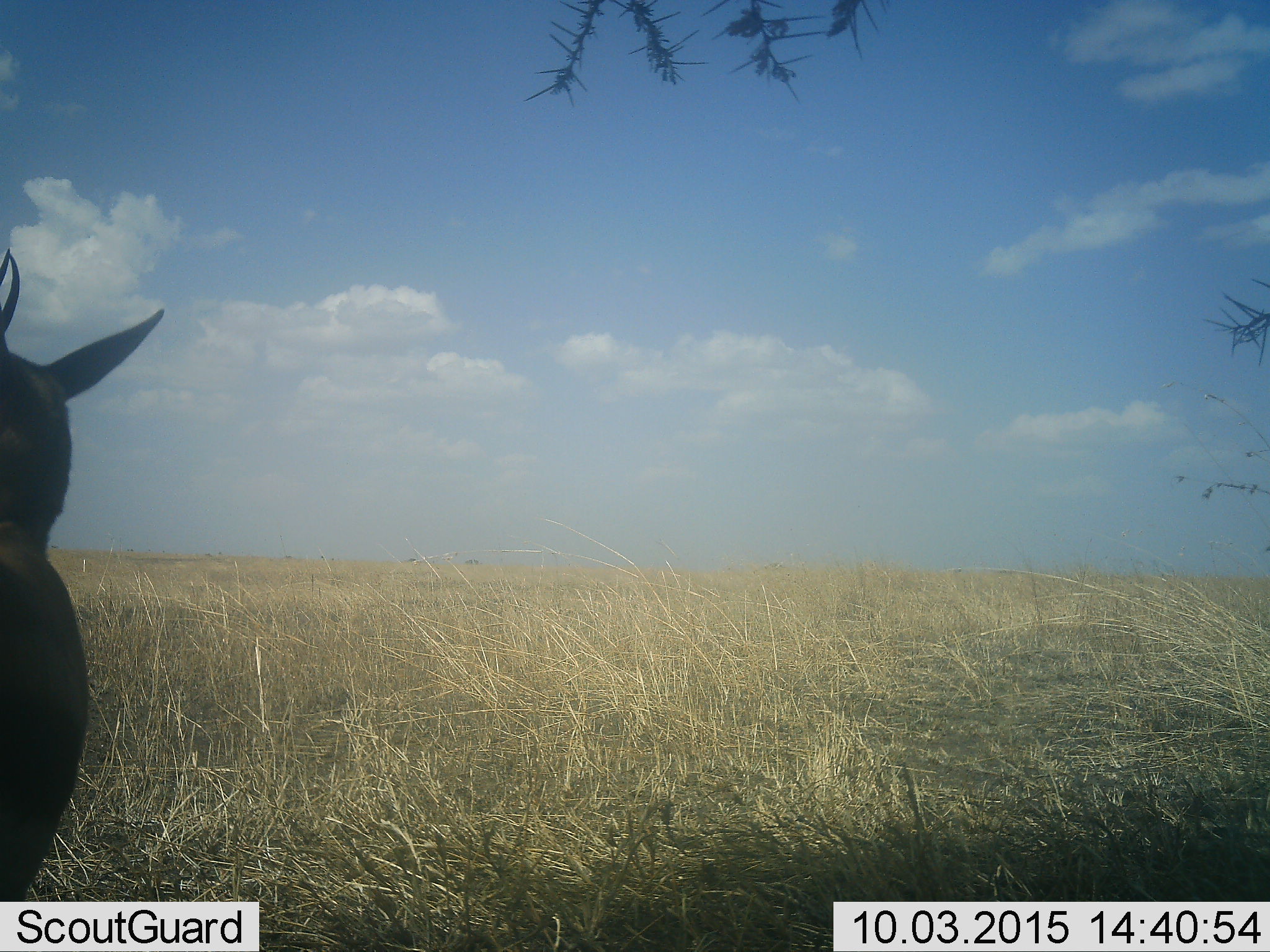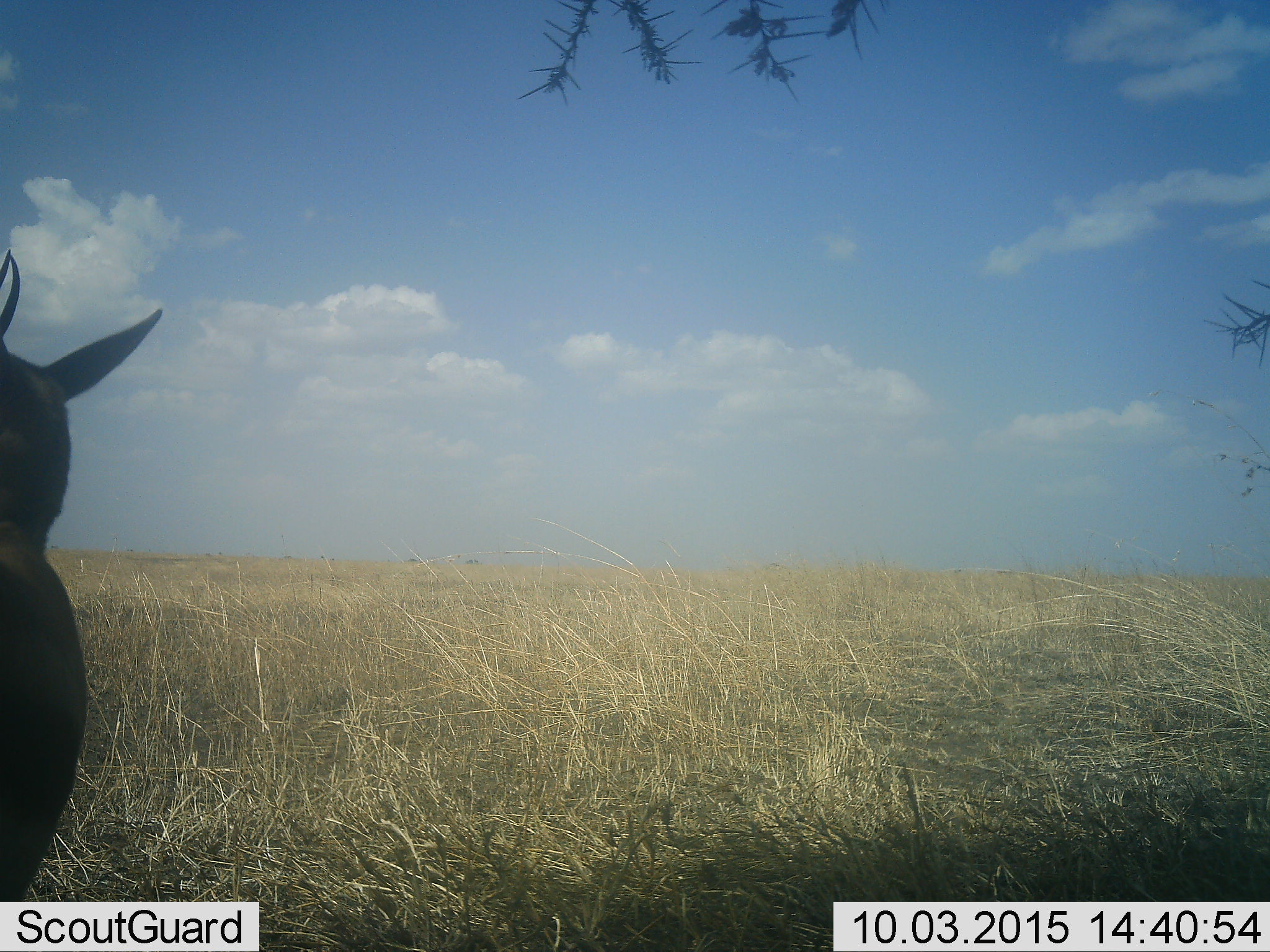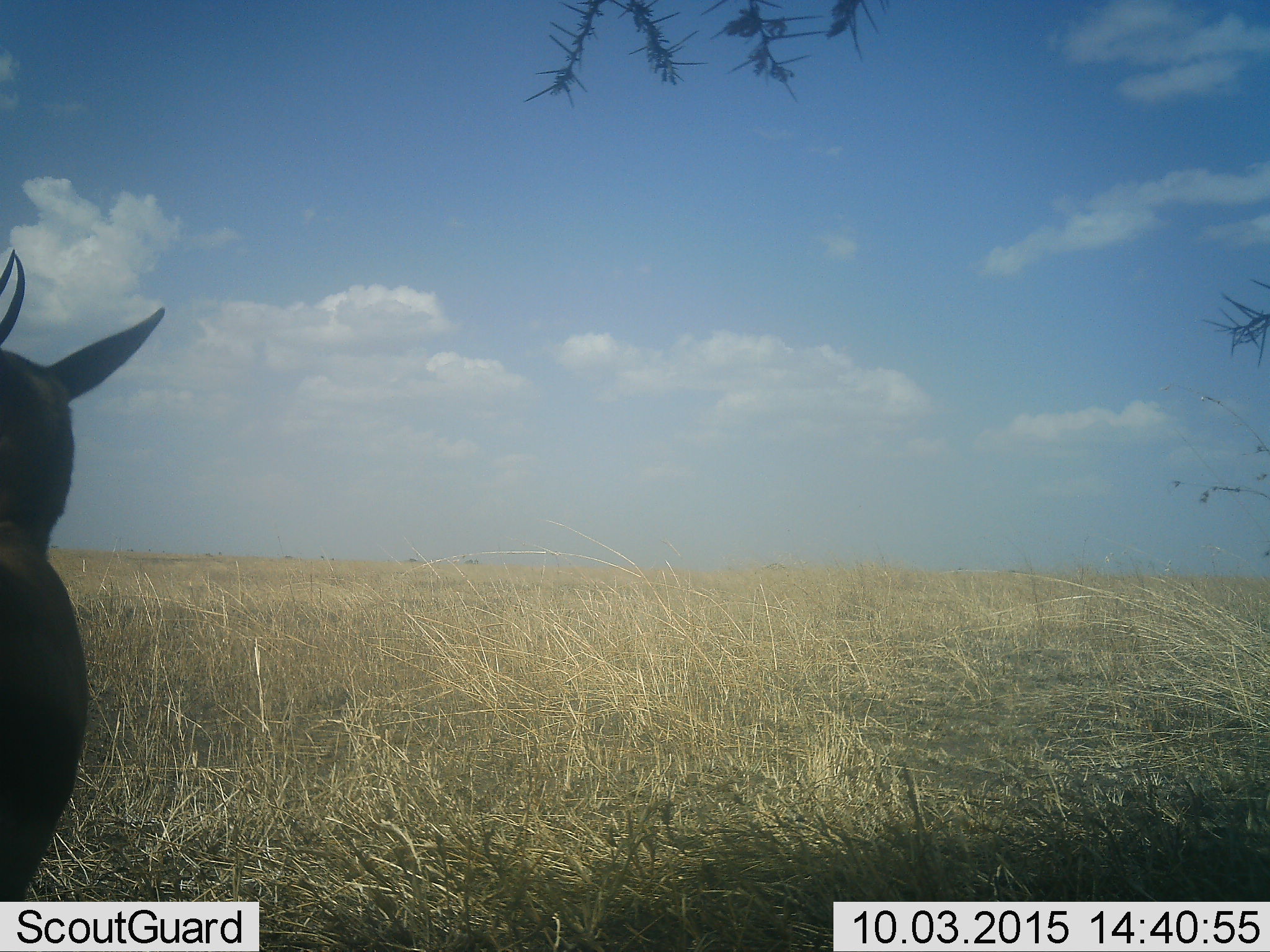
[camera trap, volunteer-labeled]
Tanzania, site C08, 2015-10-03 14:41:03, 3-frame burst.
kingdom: Animalia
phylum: Chordata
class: Mammalia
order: Artiodactyla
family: Bovidae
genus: Eudorcas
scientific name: Eudorcas thomsonii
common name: thomson's gazelle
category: gazellethomsons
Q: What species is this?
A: Gazellethomsons (thomson's gazelle) (Eudorcas thomsonii).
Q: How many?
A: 1.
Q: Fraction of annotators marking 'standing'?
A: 89%.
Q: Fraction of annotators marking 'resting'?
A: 11%.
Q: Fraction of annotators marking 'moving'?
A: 0%.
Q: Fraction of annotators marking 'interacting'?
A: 0%.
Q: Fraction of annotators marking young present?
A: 0%.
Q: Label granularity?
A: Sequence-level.